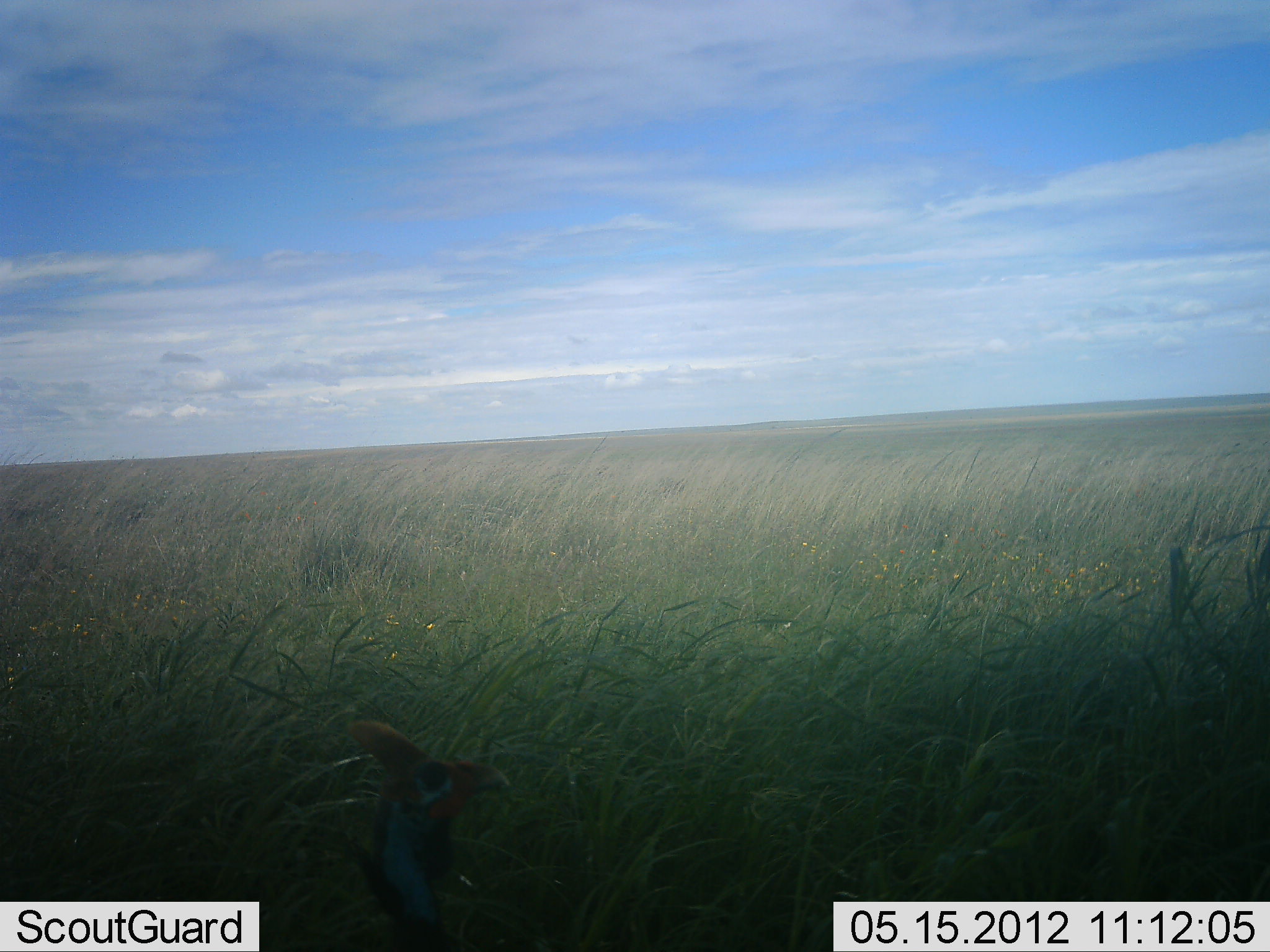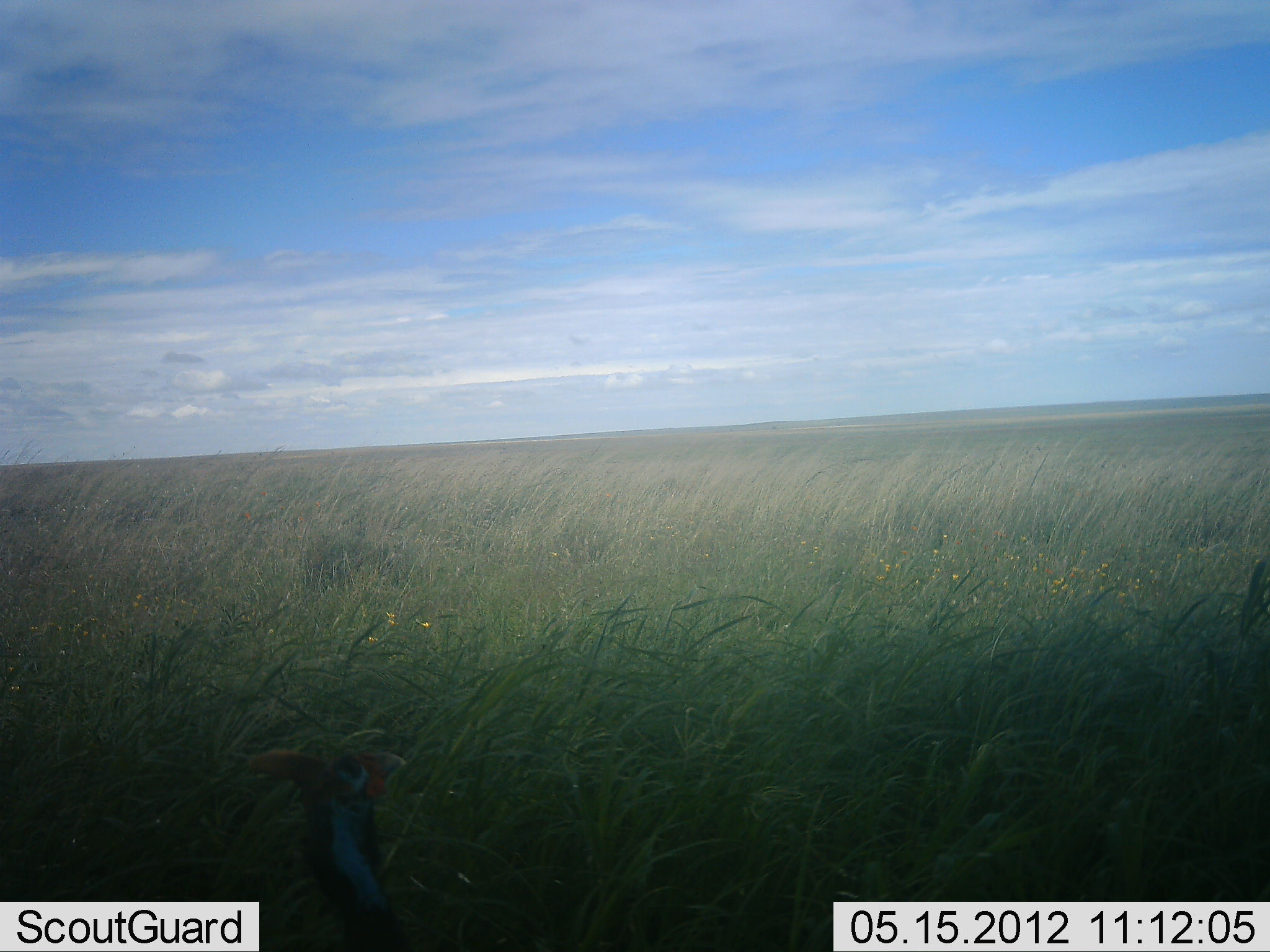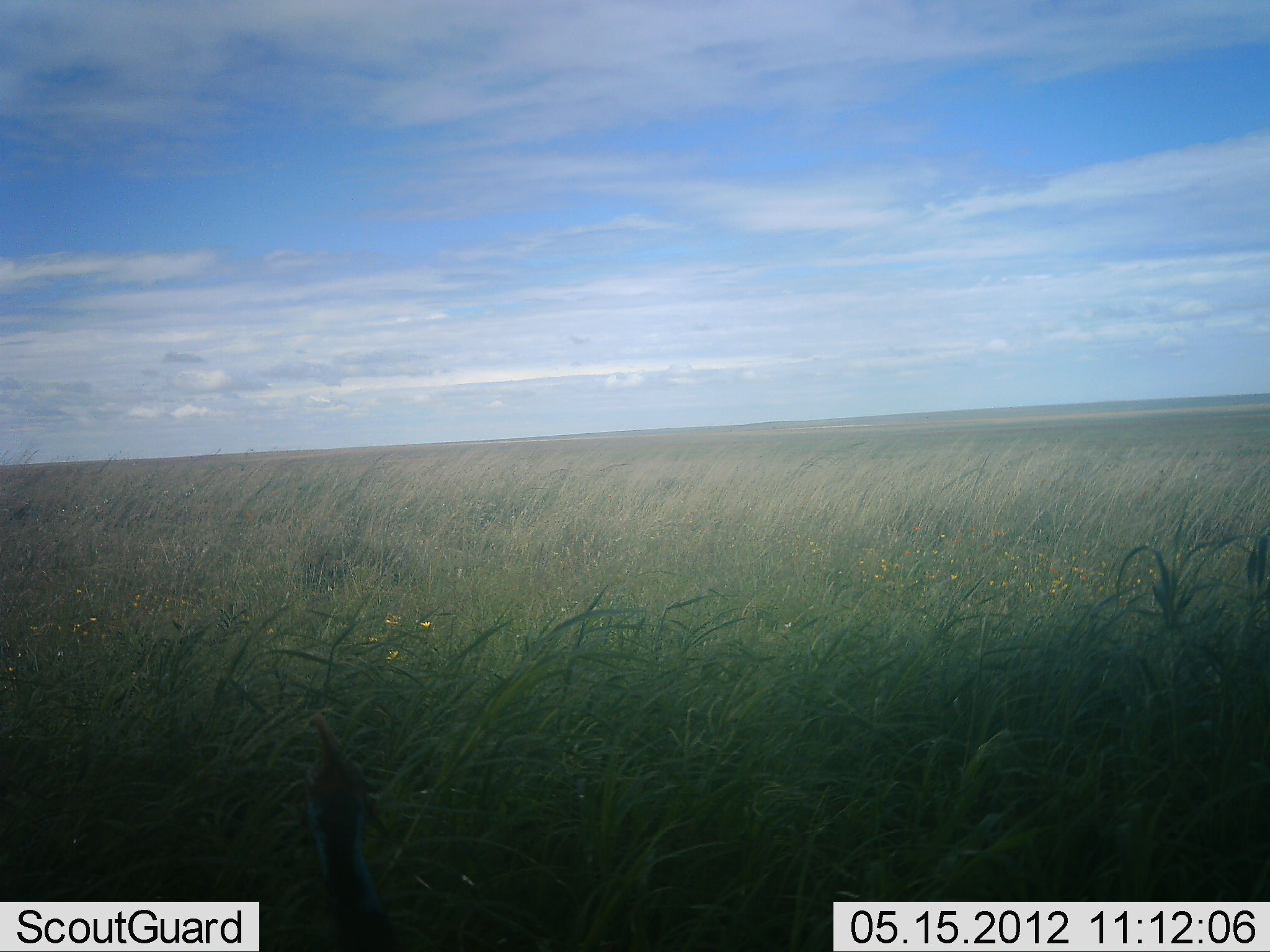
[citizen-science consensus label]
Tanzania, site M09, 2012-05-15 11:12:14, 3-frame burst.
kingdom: Animalia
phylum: Chordata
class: Aves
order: Galliformes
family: Numididae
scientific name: Numididae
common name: guinea fowl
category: guineafowl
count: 1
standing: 69%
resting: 8%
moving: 23%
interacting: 0%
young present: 0%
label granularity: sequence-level